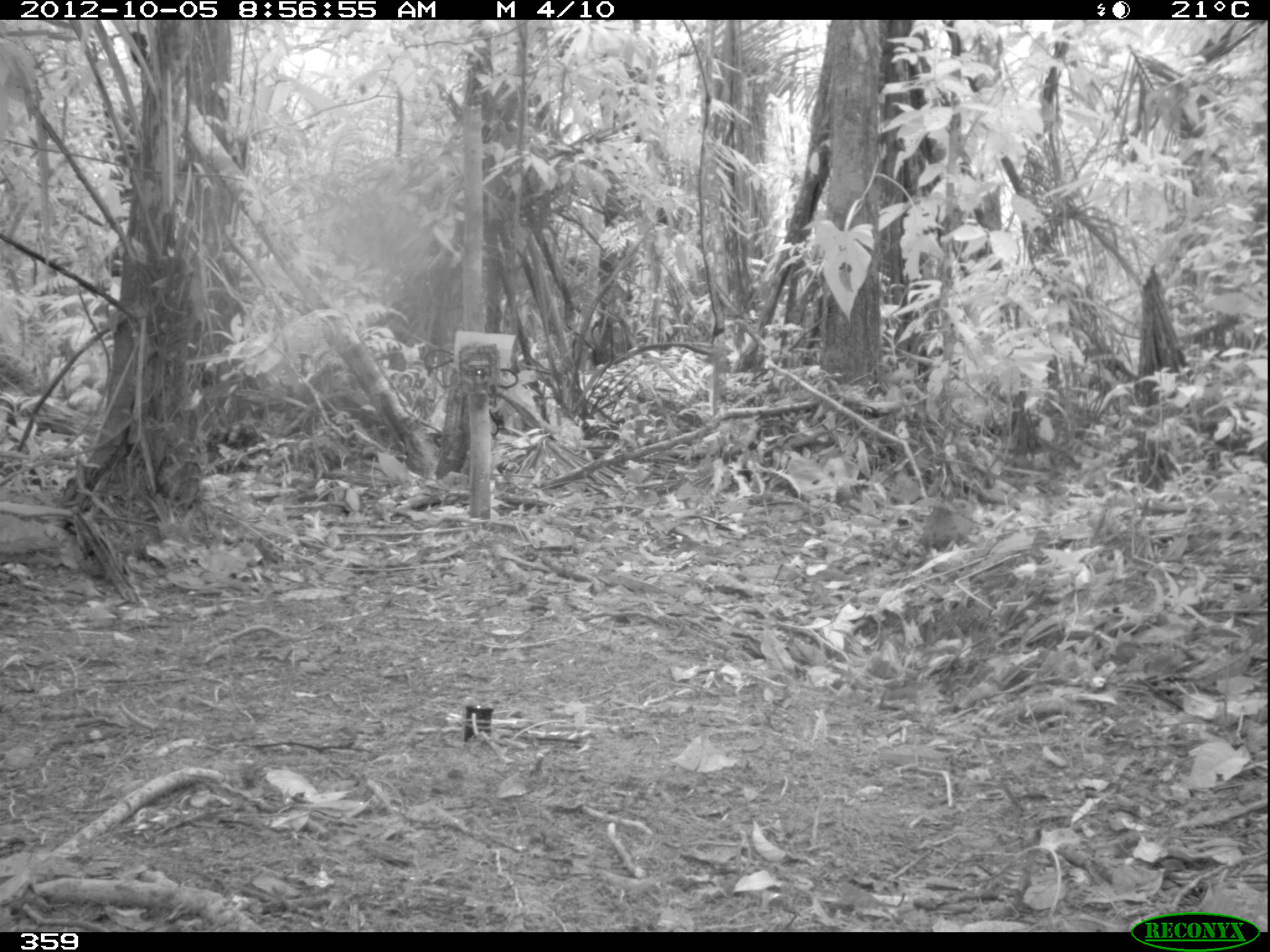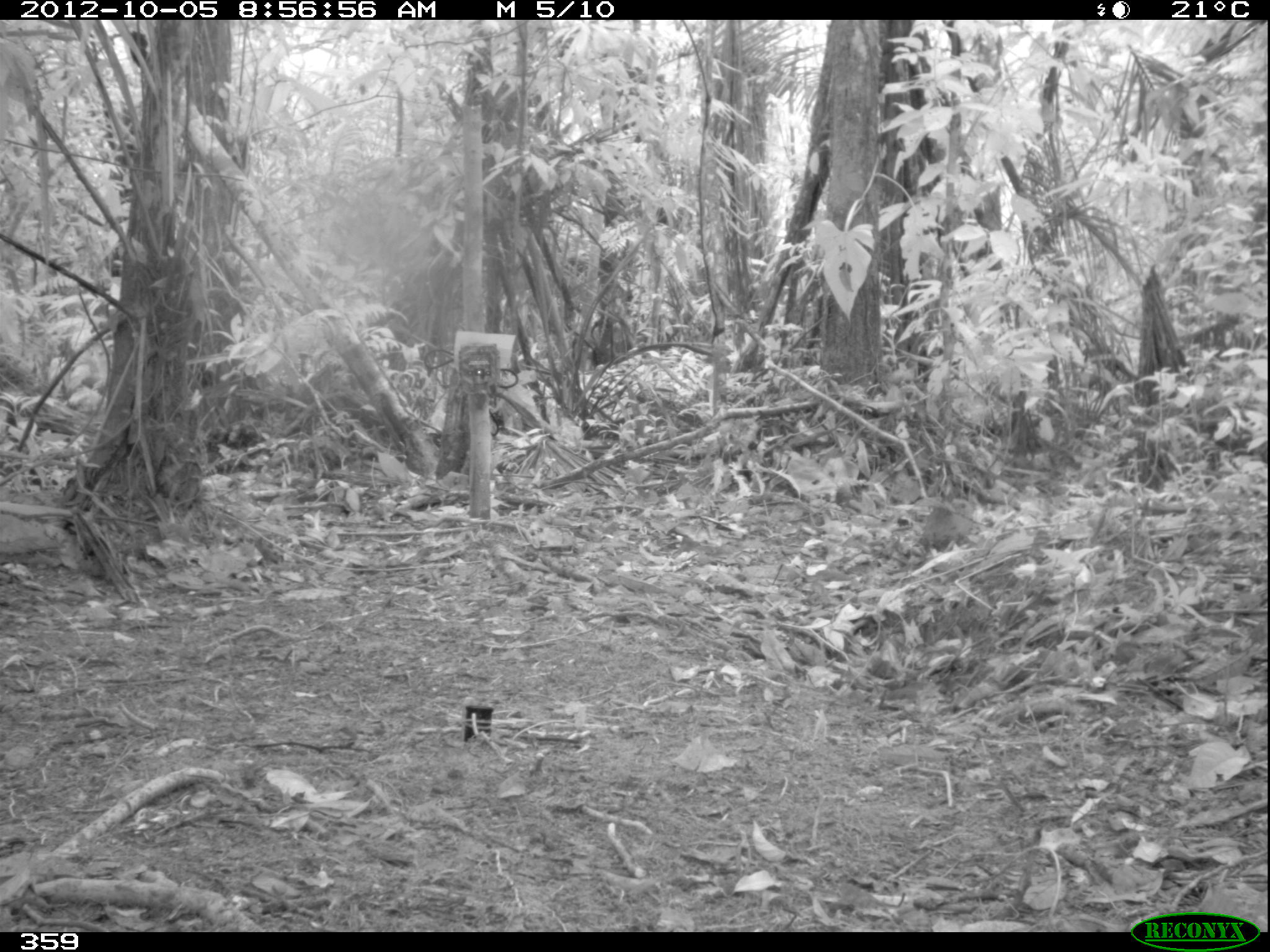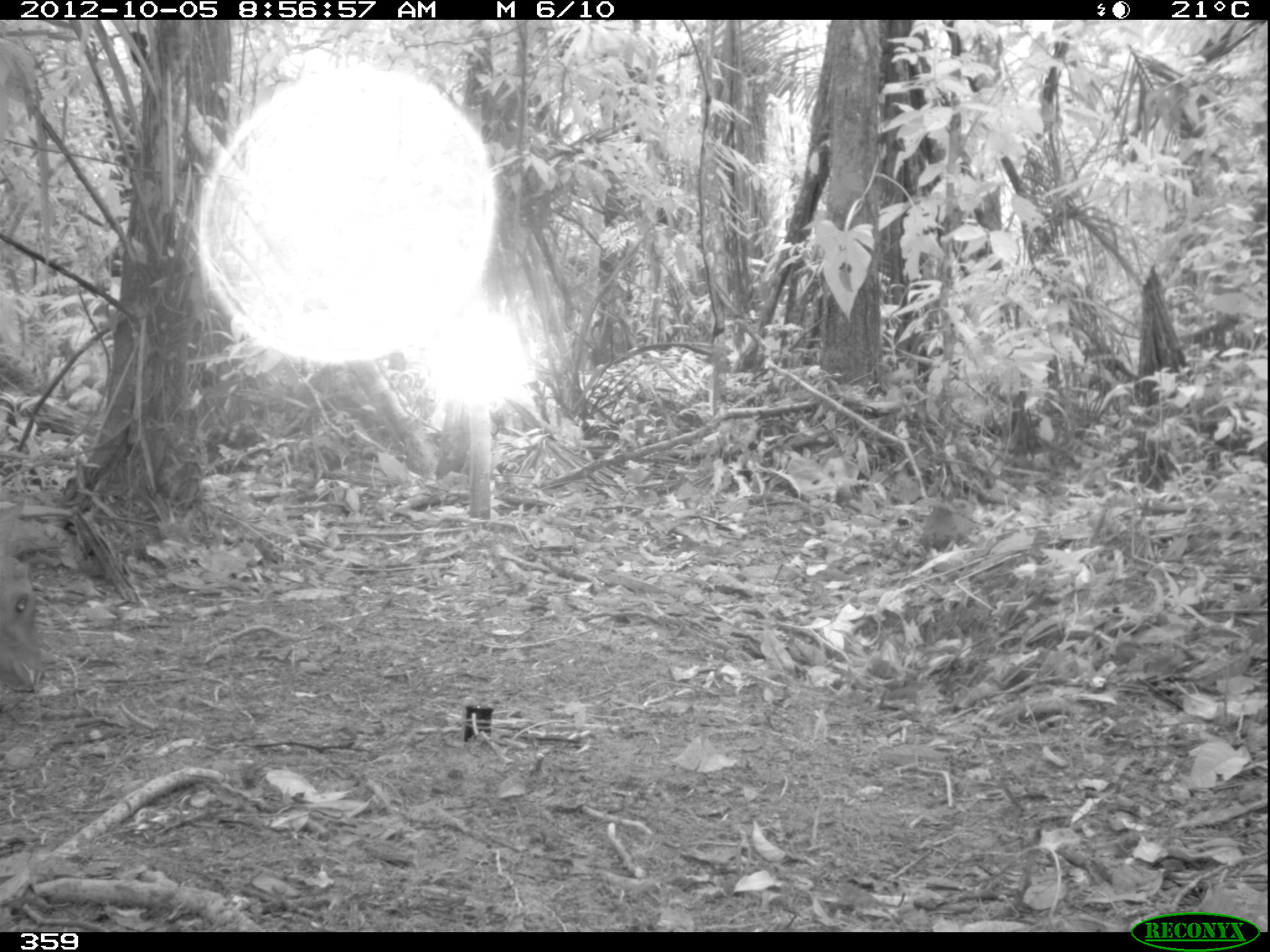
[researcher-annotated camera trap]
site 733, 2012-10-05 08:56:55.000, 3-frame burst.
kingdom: Animalia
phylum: Chordata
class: Mammalia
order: Artiodactyla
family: Cervidae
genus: Mazama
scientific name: Mazama americana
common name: red brocket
Mazama americana (red brocket).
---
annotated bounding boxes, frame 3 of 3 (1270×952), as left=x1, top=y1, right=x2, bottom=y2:
mazama americana: left=1, top=498, right=47, bottom=693